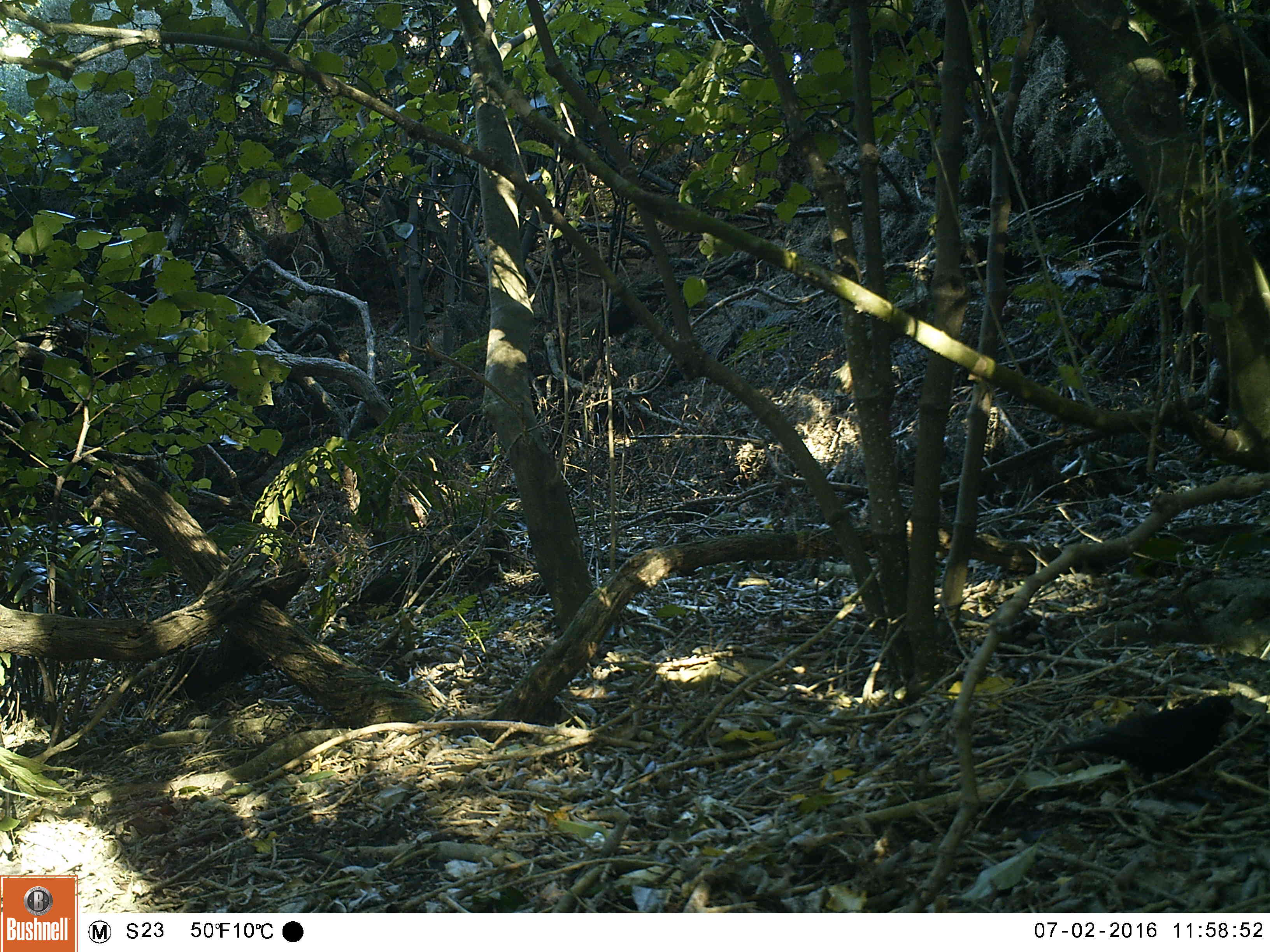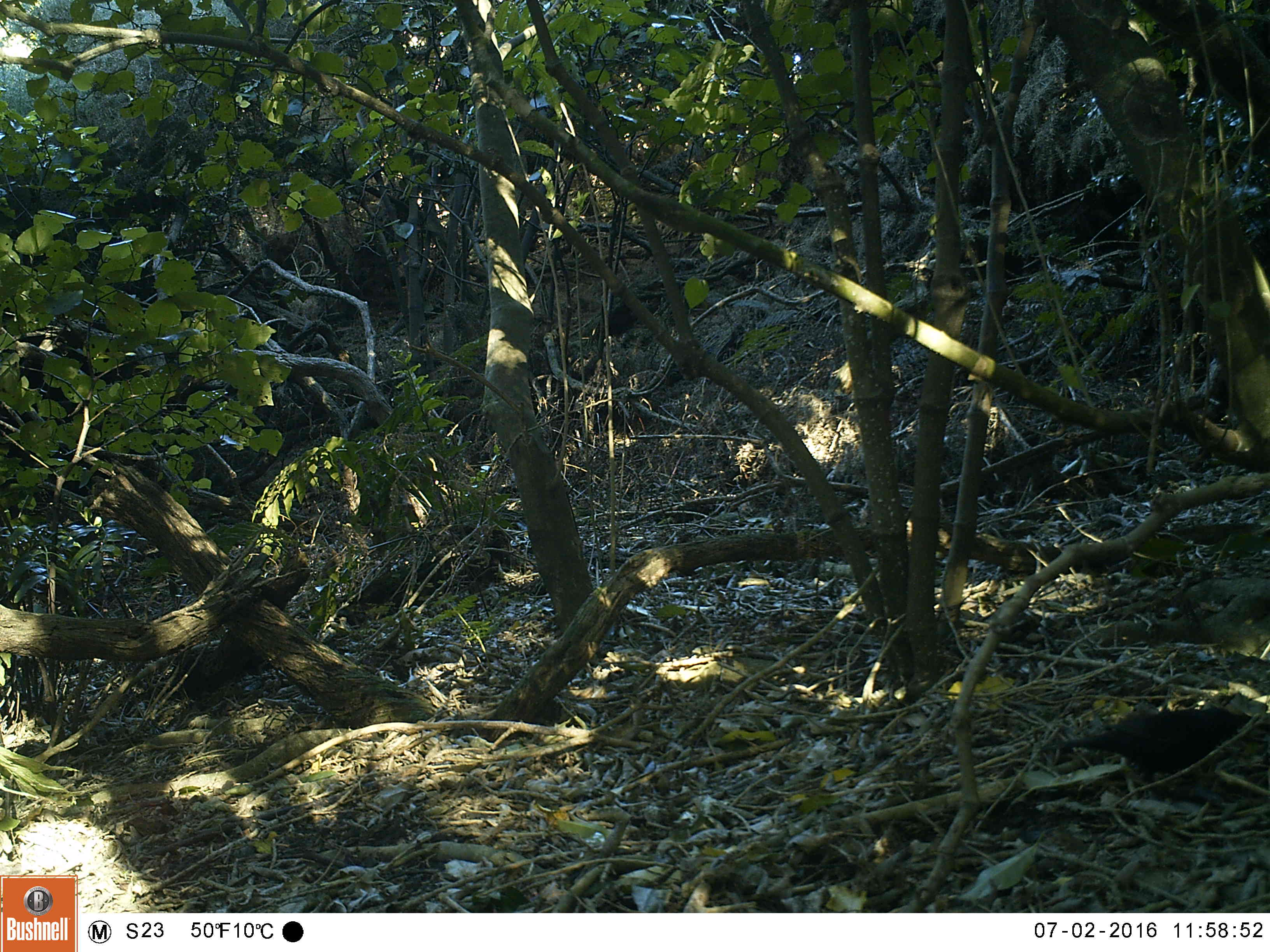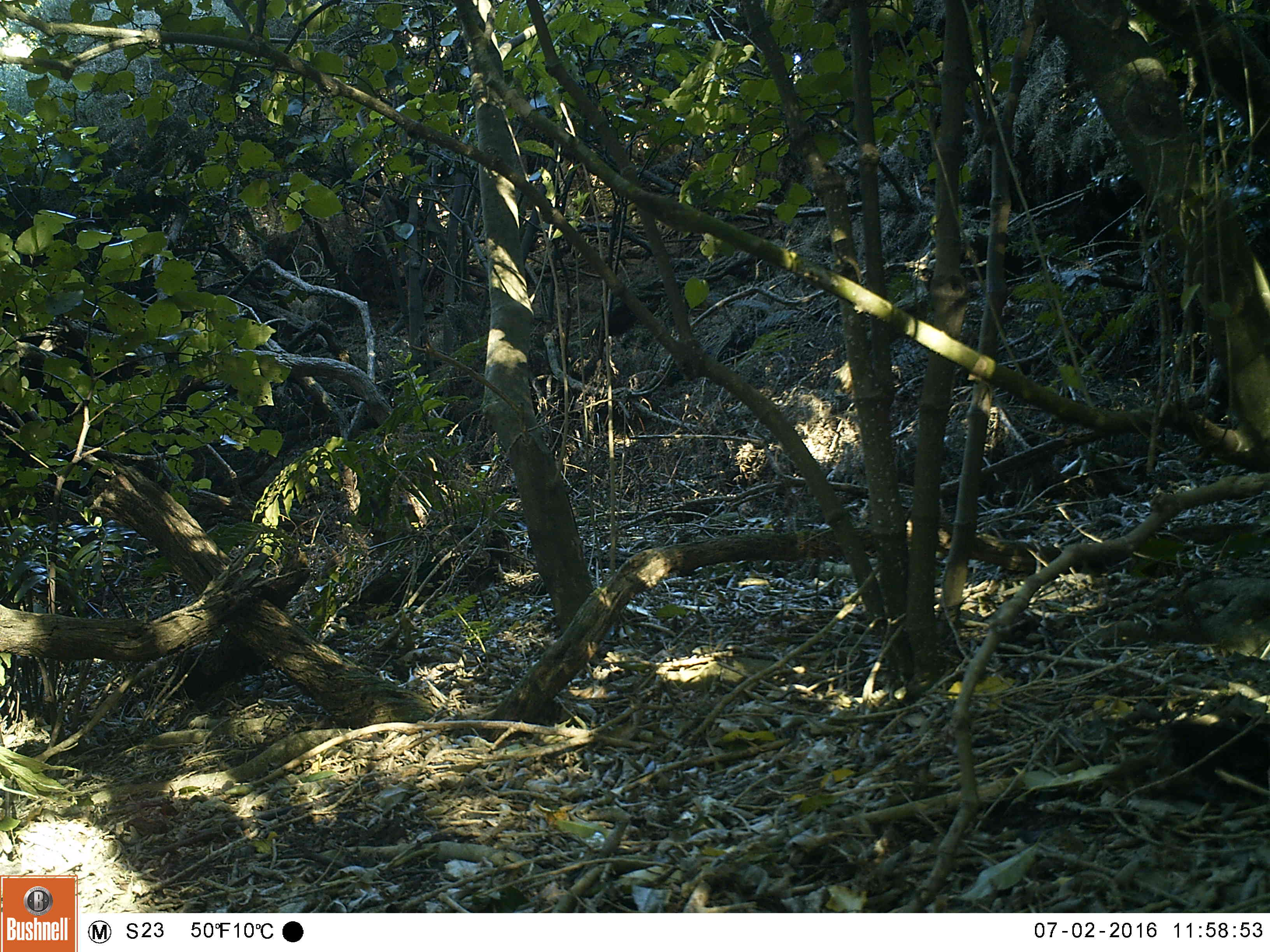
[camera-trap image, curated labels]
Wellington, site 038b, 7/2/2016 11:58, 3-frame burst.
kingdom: Animalia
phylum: Chordata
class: Aves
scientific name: Aves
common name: bird